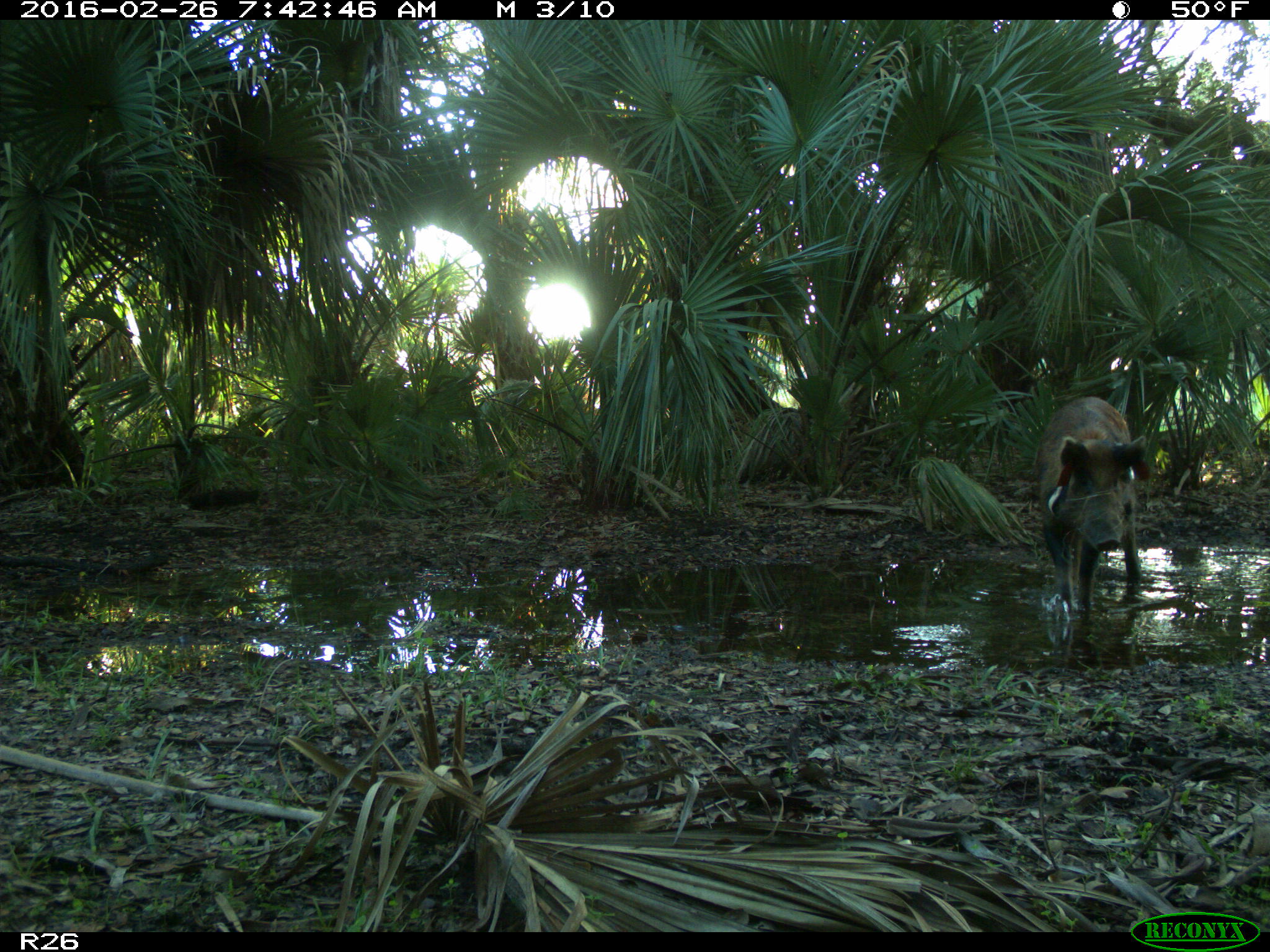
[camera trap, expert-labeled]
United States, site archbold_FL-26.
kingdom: Animalia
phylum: Chordata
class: Mammalia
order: Artiodactyla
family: Suidae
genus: Sus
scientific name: Sus scrofa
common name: wild boar